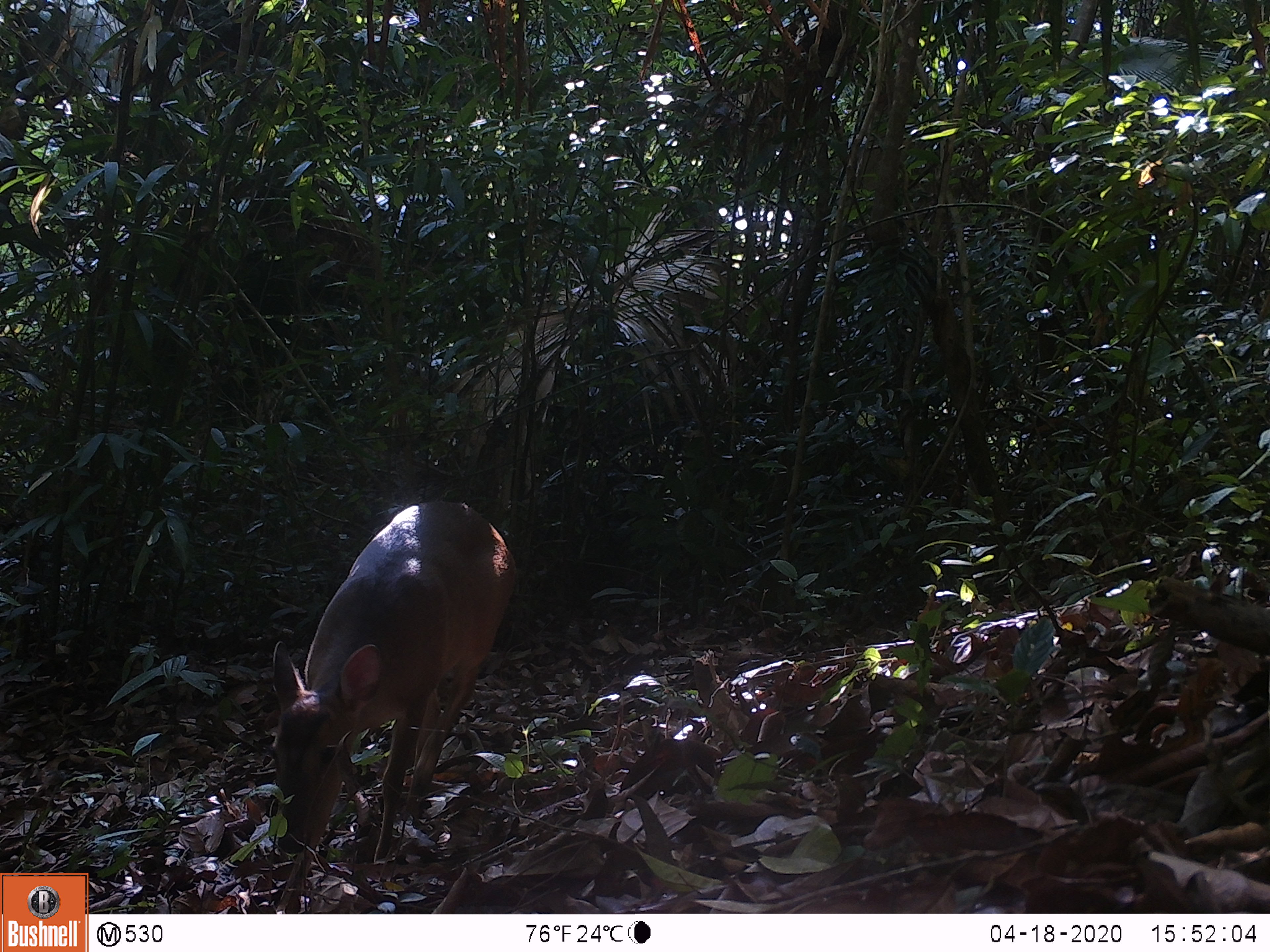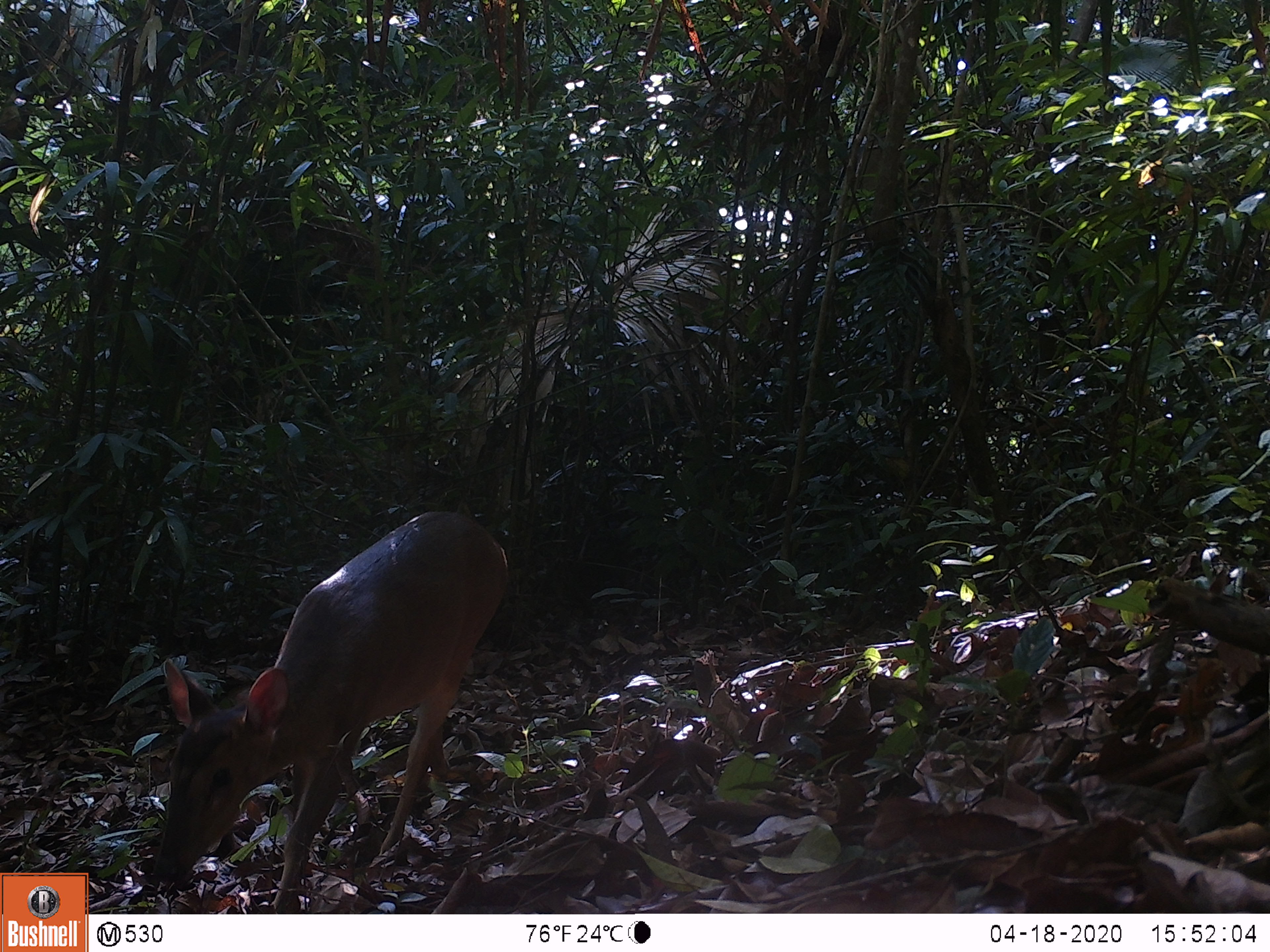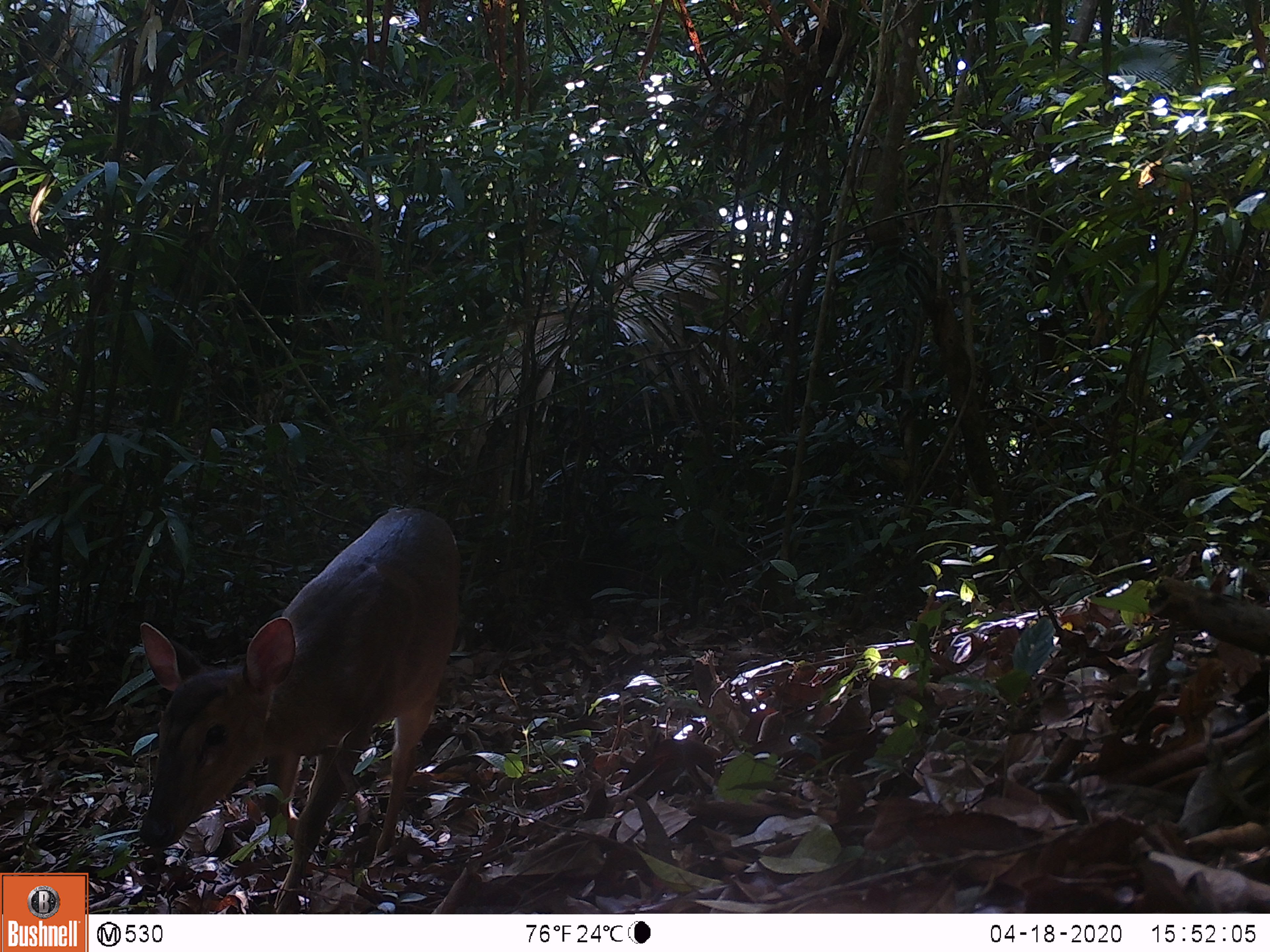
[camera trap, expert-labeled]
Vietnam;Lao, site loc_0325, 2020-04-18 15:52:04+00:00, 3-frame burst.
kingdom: Animalia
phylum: Chordata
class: Mammalia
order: Artiodactyla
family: Cervidae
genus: Muntiacus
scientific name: Muntiacus vuquangensis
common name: large-antlered muntjac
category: large antlered muntjac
Large antlered muntjac (large-antlered muntjac) (Muntiacus vuquangensis). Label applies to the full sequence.